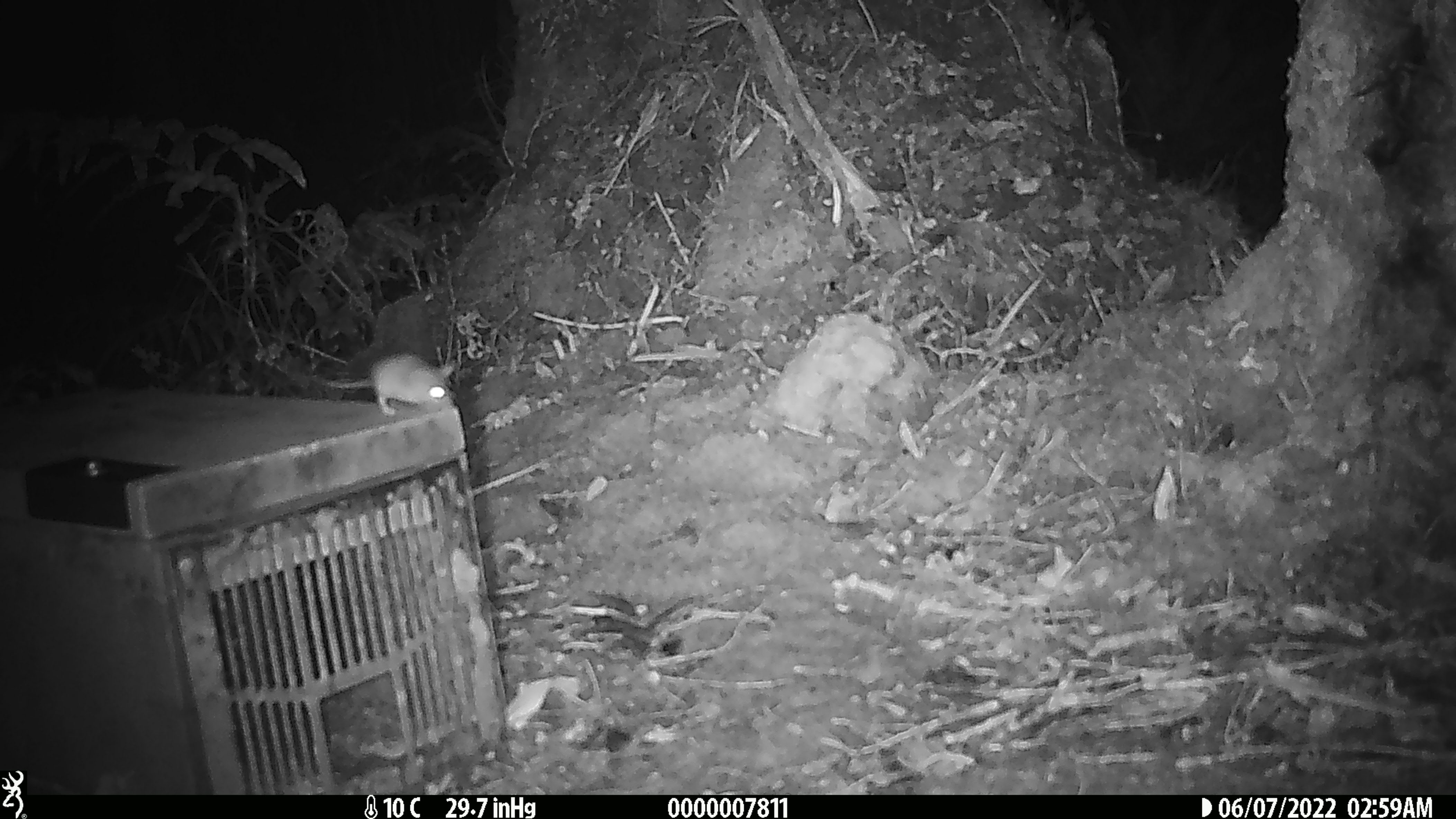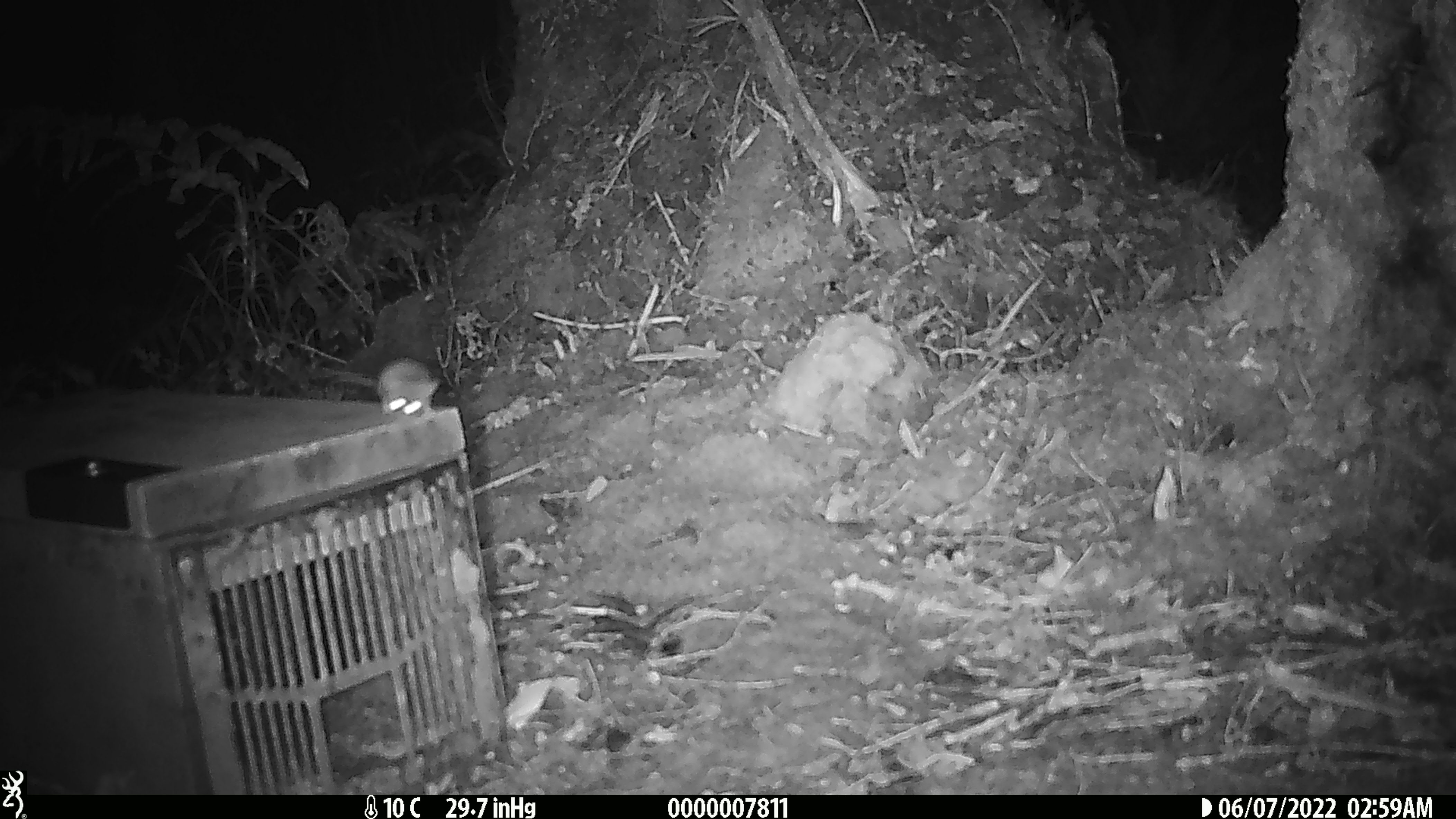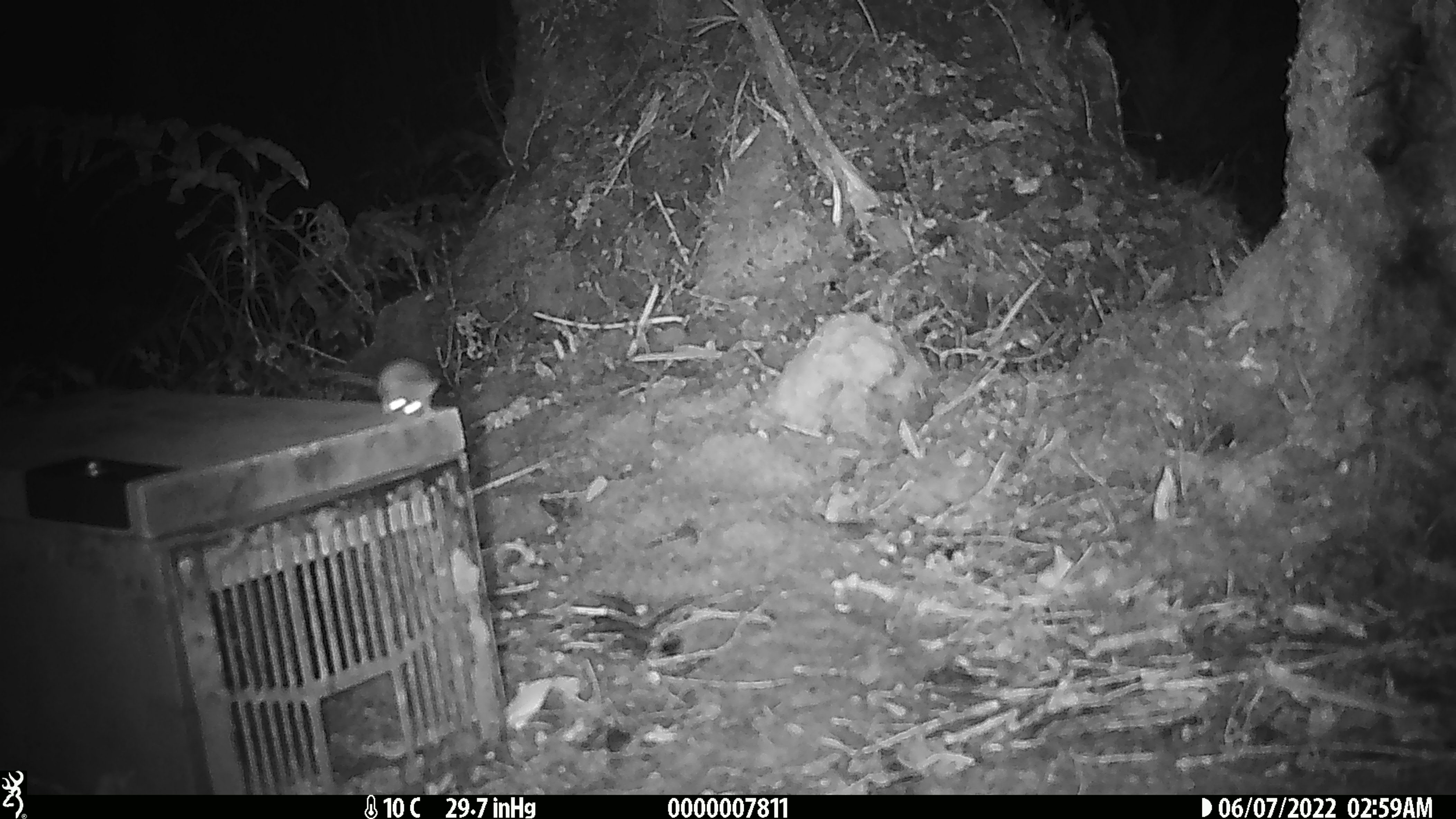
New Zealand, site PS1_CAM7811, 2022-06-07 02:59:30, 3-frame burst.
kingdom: Animalia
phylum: Chordata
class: Mammalia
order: Rodentia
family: Muridae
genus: Mus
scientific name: Mus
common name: mouse